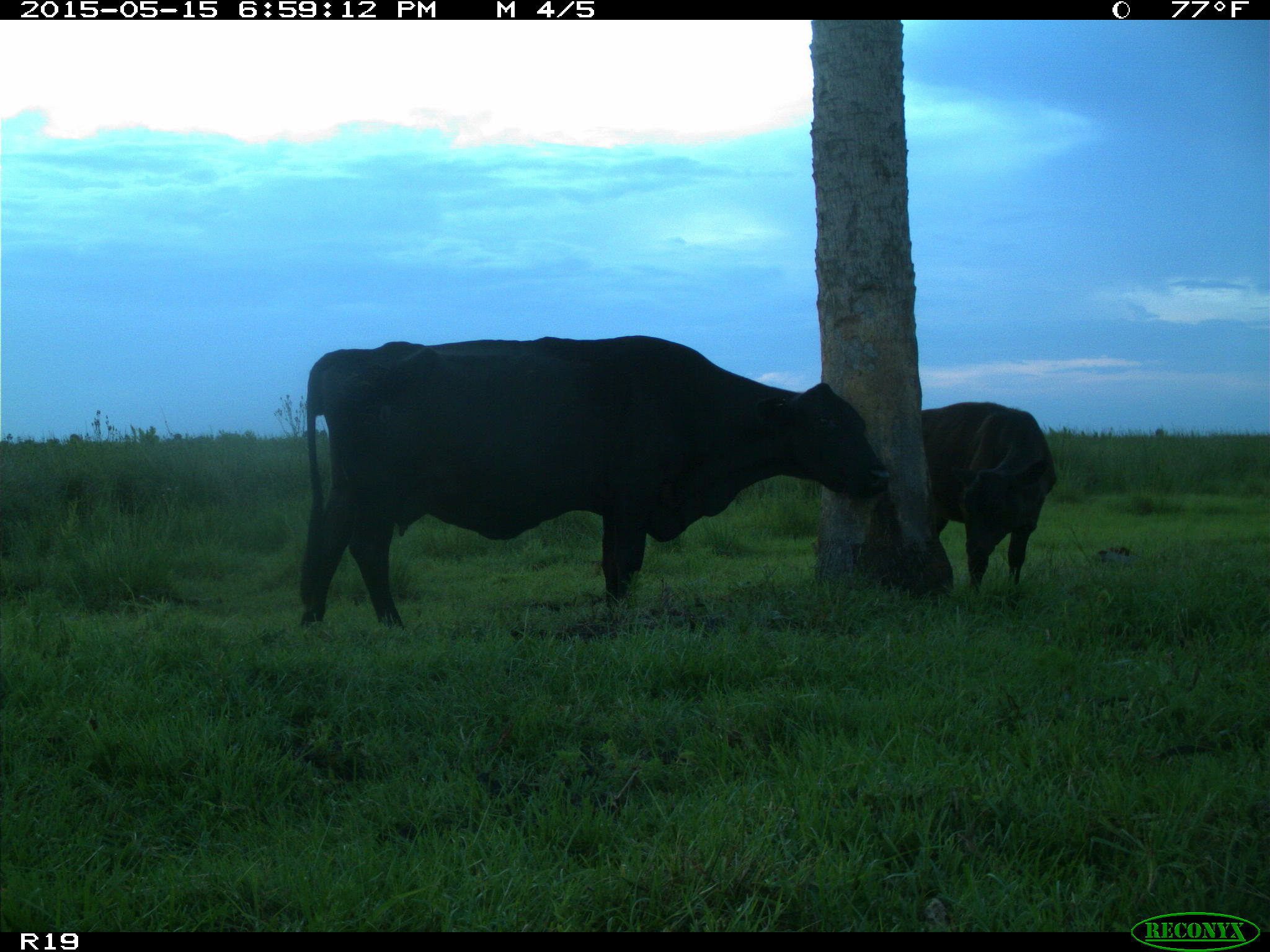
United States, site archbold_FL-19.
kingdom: Animalia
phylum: Chordata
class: Mammalia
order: Artiodactyla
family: Bovidae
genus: Bos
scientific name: Bos taurus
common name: domestic cow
Bos taurus (domestic cow).